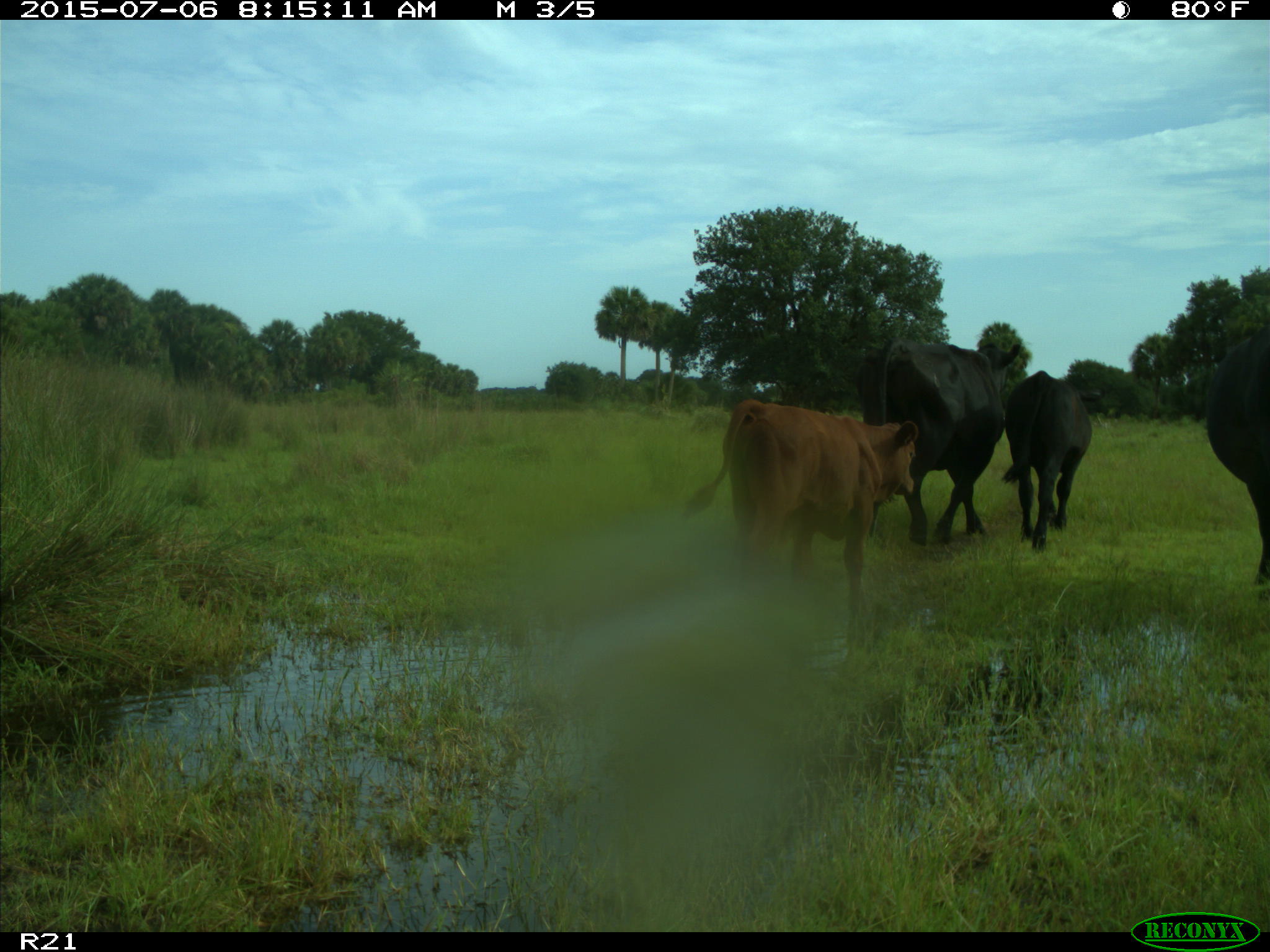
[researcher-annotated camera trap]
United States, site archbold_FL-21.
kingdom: Animalia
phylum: Chordata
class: Mammalia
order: Artiodactyla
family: Bovidae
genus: Bos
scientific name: Bos taurus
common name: domestic cow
Bos taurus (domestic cow).